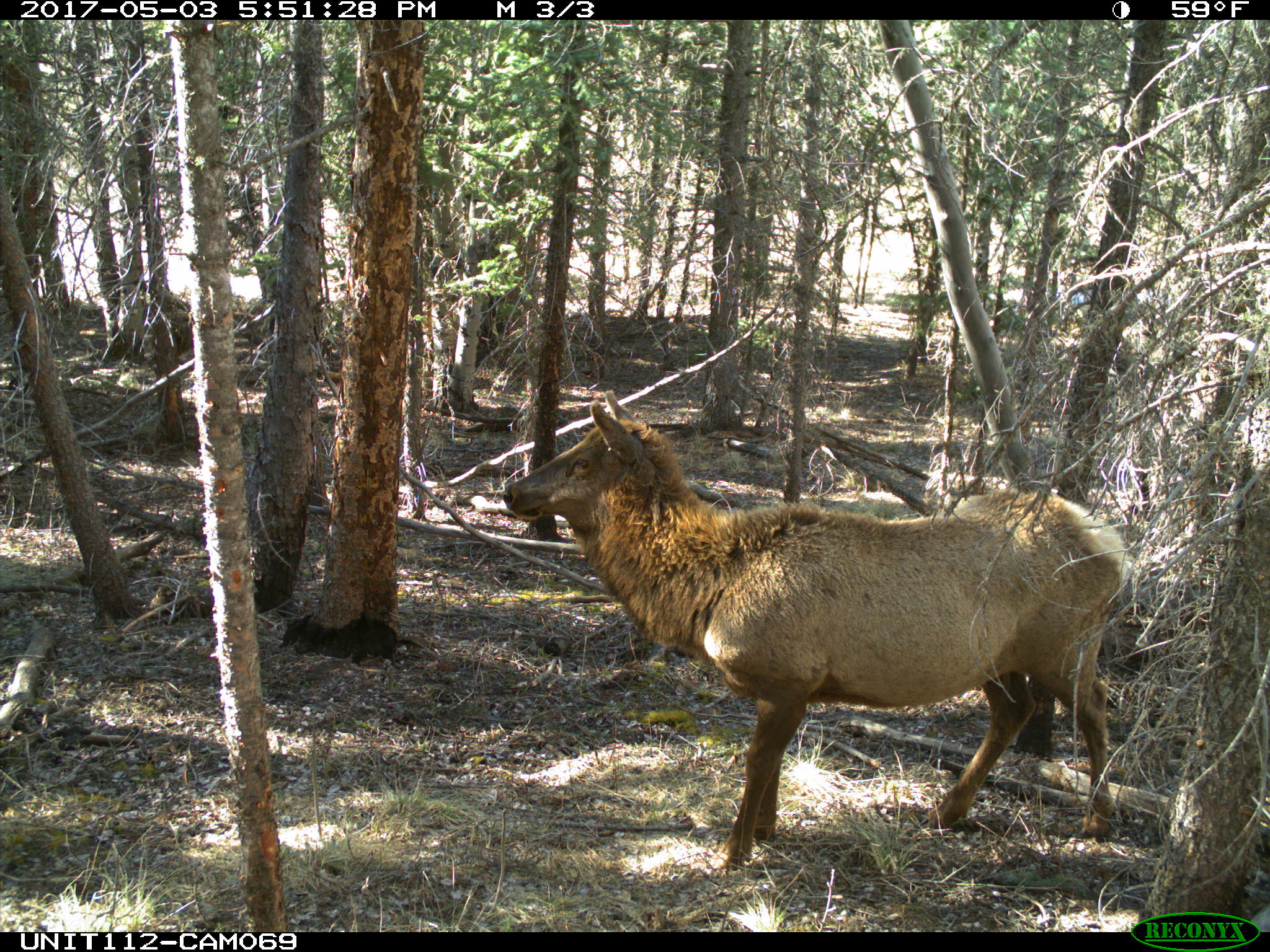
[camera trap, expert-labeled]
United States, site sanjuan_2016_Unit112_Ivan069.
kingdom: Animalia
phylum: Chordata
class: Mammalia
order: Artiodactyla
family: Cervidae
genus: Cervus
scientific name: Cervus elaphus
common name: red deer